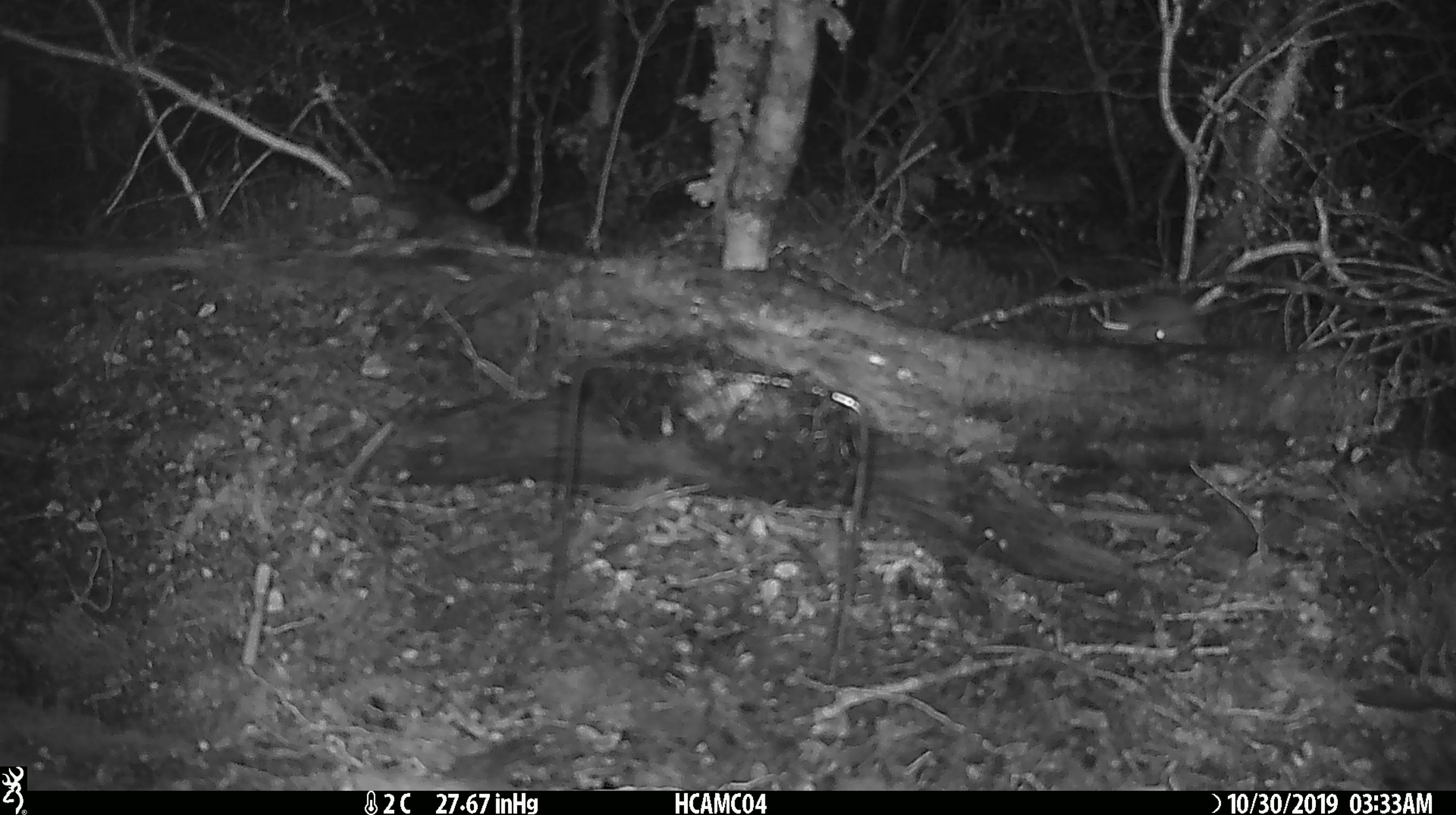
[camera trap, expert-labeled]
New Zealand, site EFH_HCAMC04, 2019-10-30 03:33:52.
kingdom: Animalia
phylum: Chordata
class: Mammalia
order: Rodentia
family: Muridae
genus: Mus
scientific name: Mus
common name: mouse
Mouse (Mus).